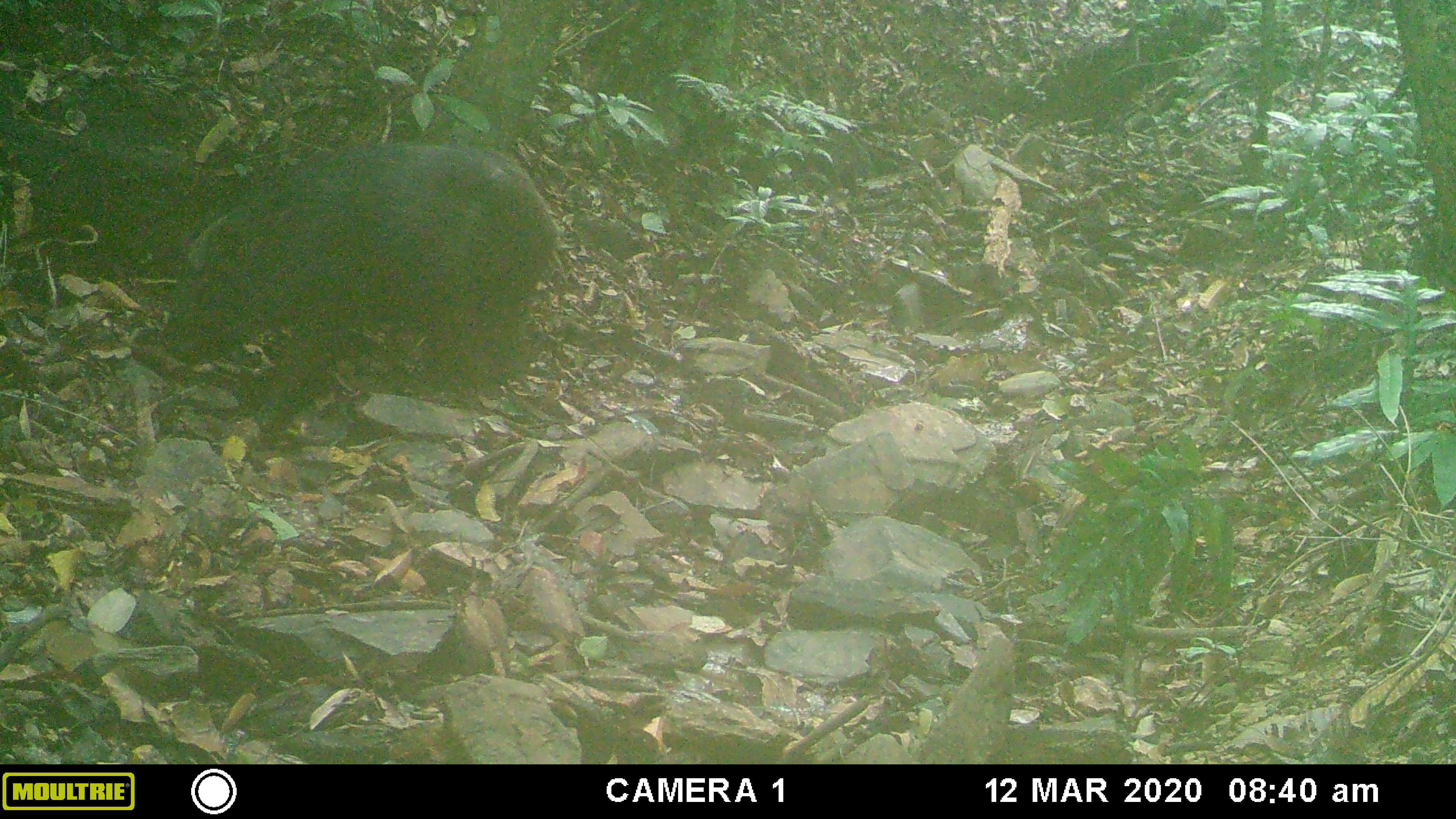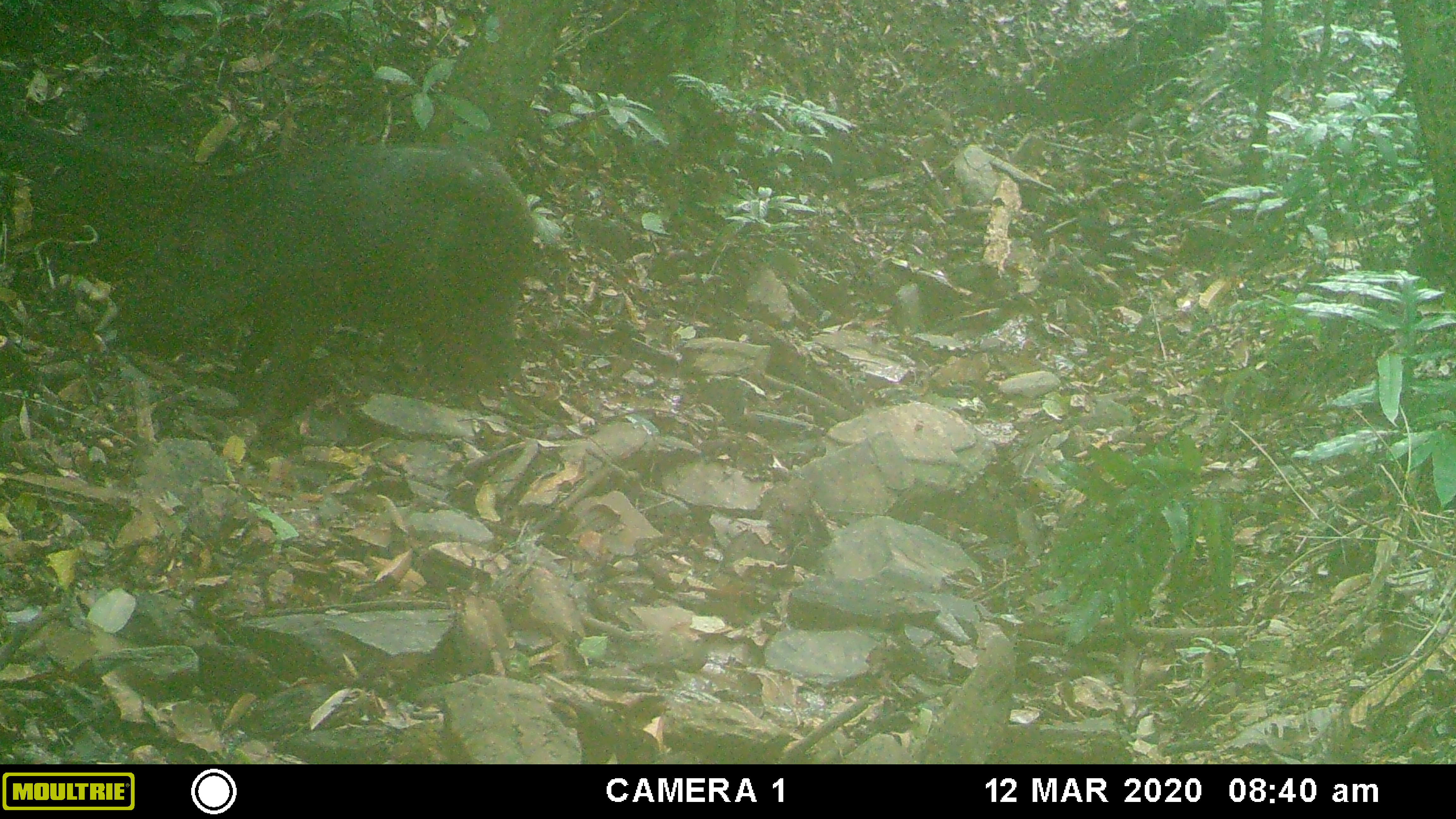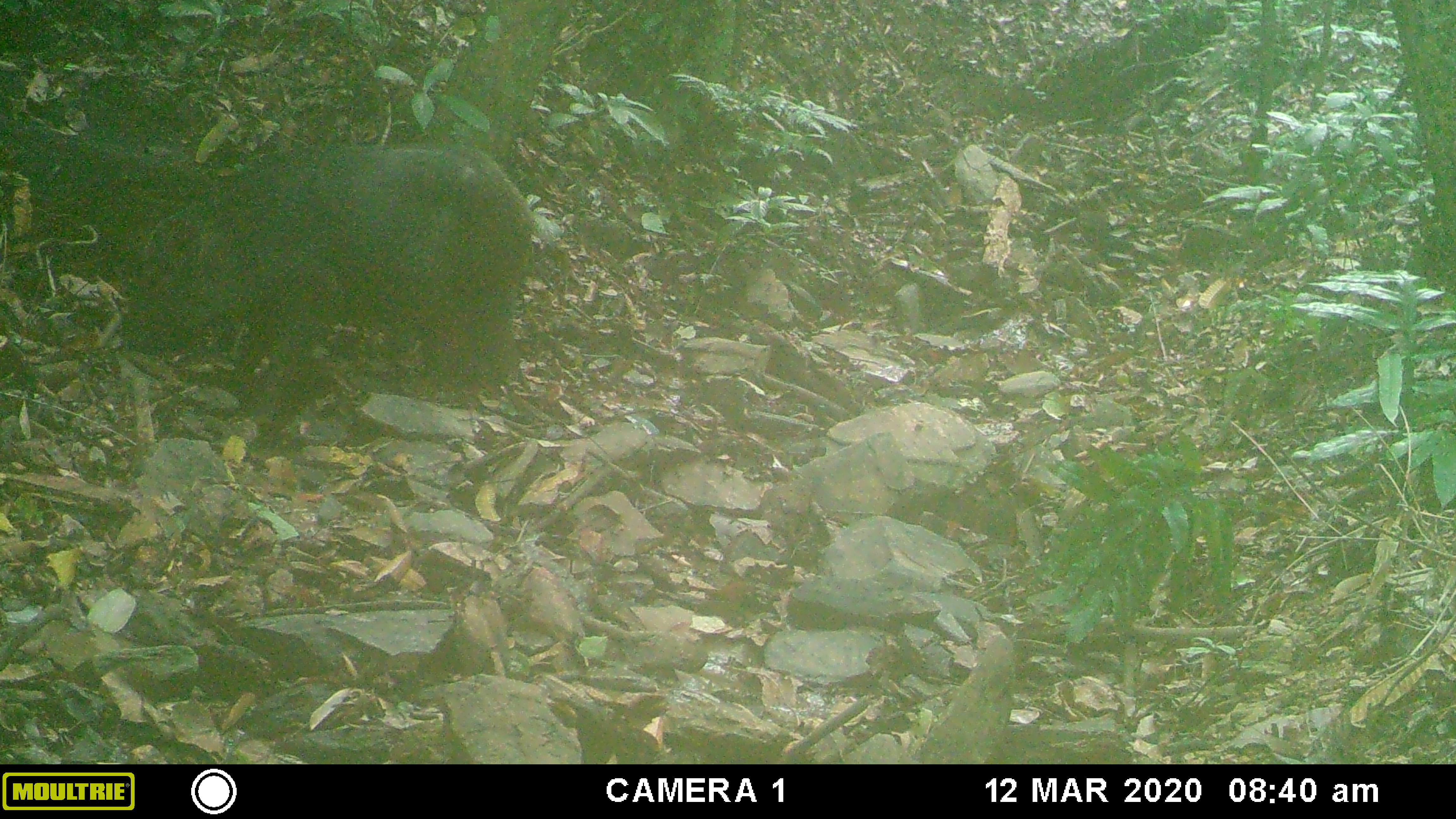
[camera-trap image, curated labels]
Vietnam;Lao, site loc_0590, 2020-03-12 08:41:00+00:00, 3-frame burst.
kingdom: Animalia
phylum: Chordata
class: Mammalia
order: Artiodactyla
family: Suidae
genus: Sus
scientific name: Sus scrofa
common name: eurasian wild pig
Eurasian wild pig (Sus scrofa). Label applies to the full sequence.